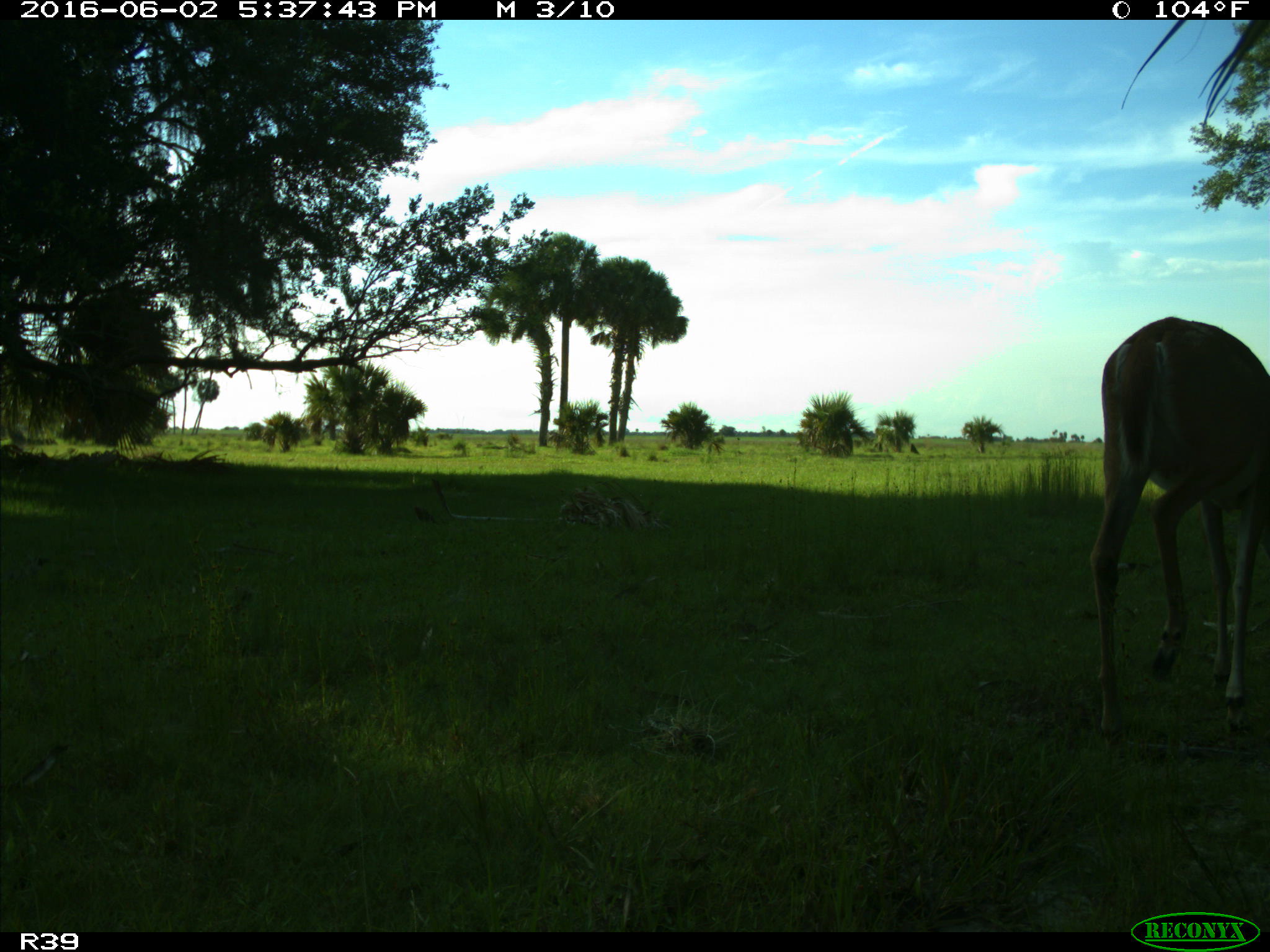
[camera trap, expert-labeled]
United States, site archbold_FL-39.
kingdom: Animalia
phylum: Chordata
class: Mammalia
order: Artiodactyla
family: Cervidae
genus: Odocoileus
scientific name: Odocoileus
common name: deer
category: unidentified deer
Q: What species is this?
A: Unidentified deer (deer) (Odocoileus).